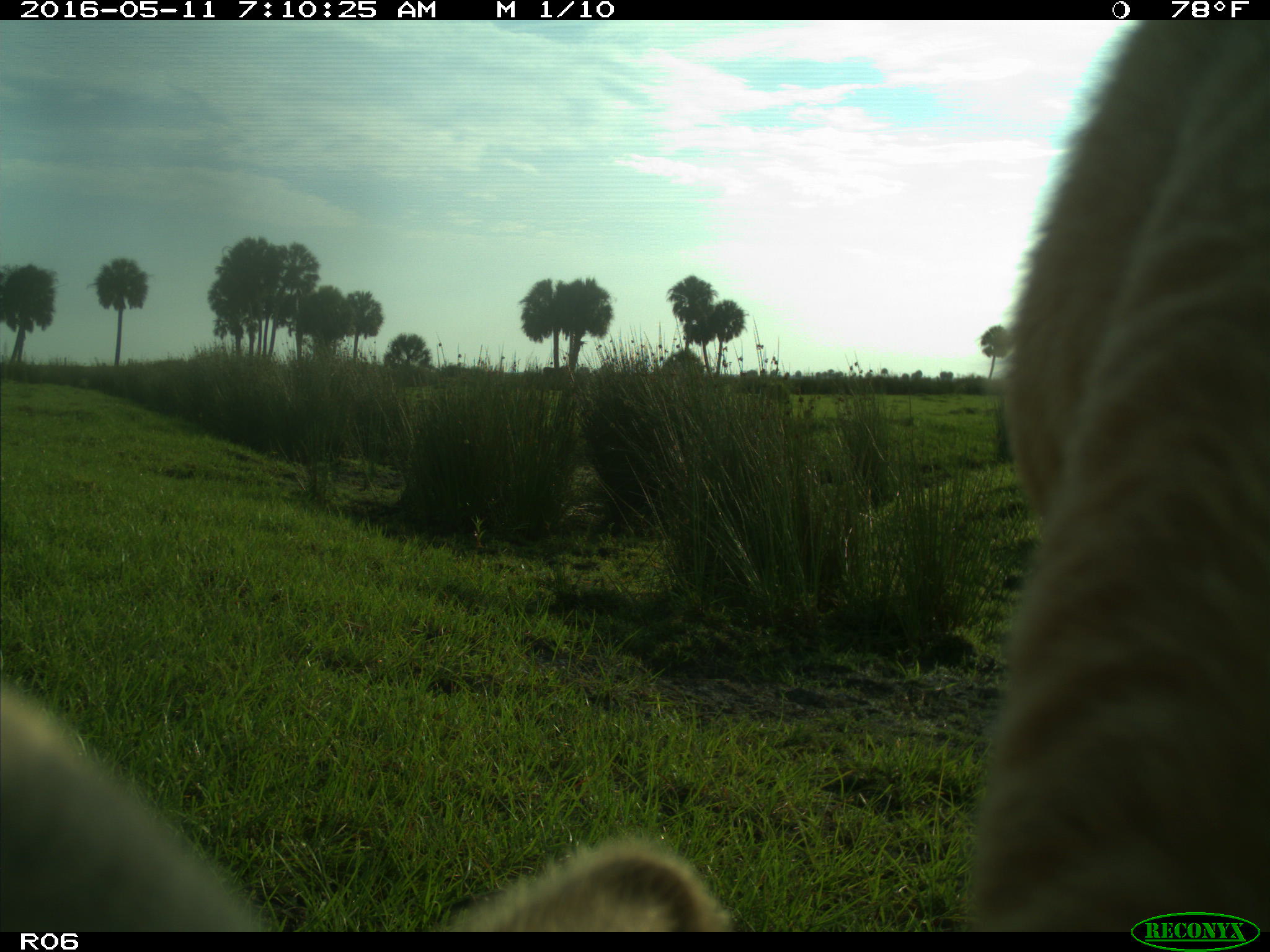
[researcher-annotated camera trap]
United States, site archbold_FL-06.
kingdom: Animalia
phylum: Chordata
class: Mammalia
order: Artiodactyla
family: Bovidae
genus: Bos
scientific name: Bos taurus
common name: domestic cow